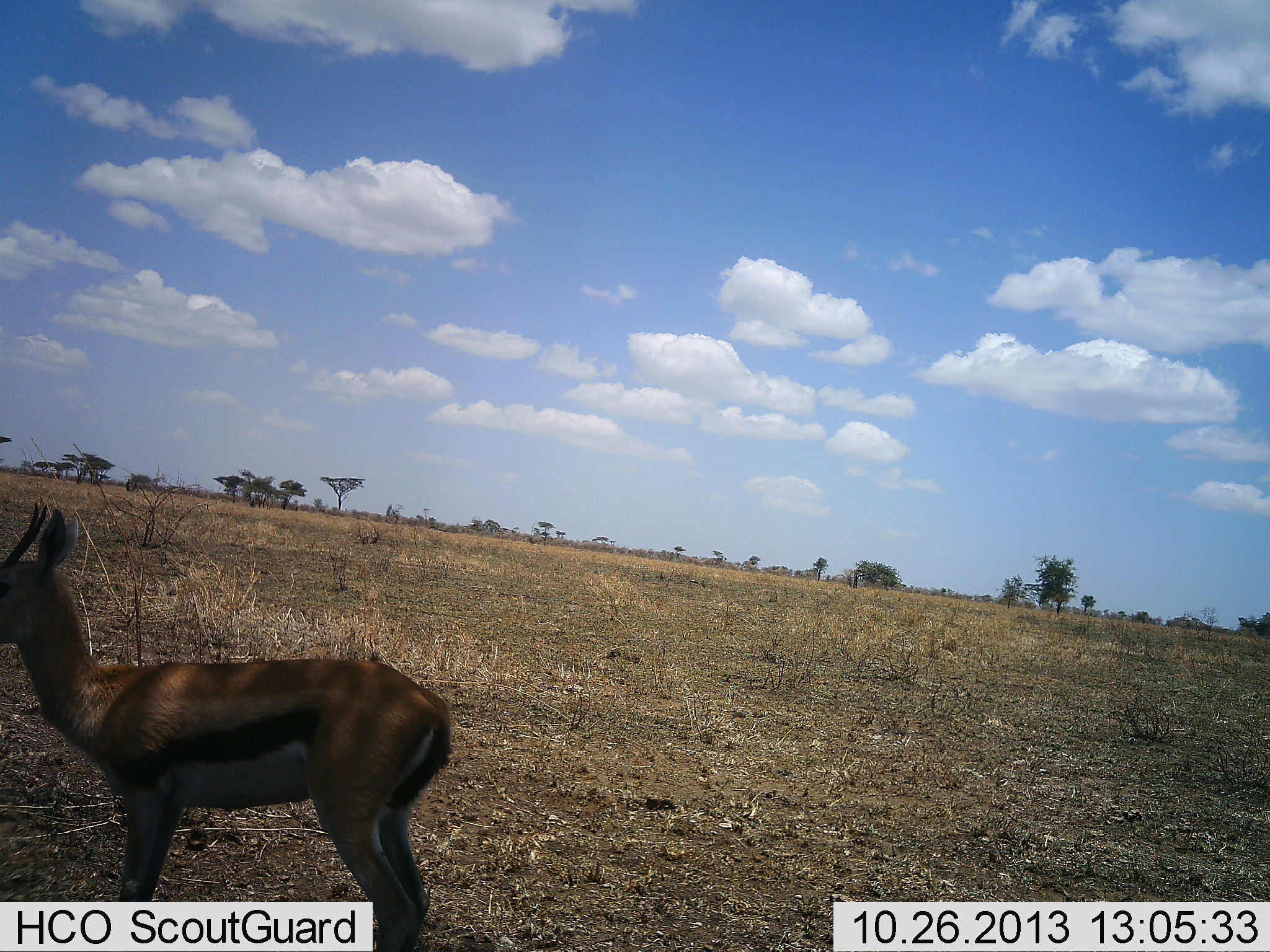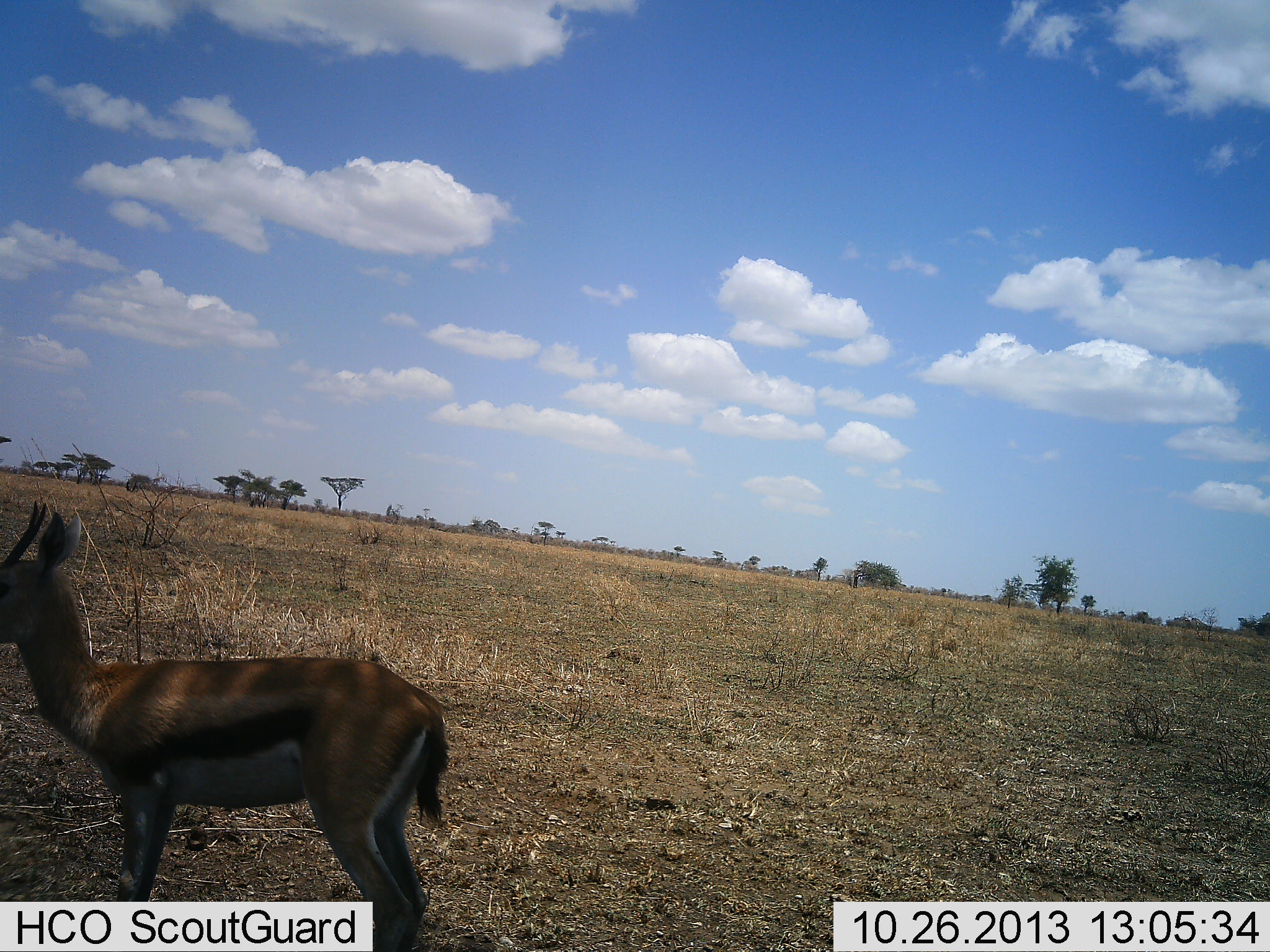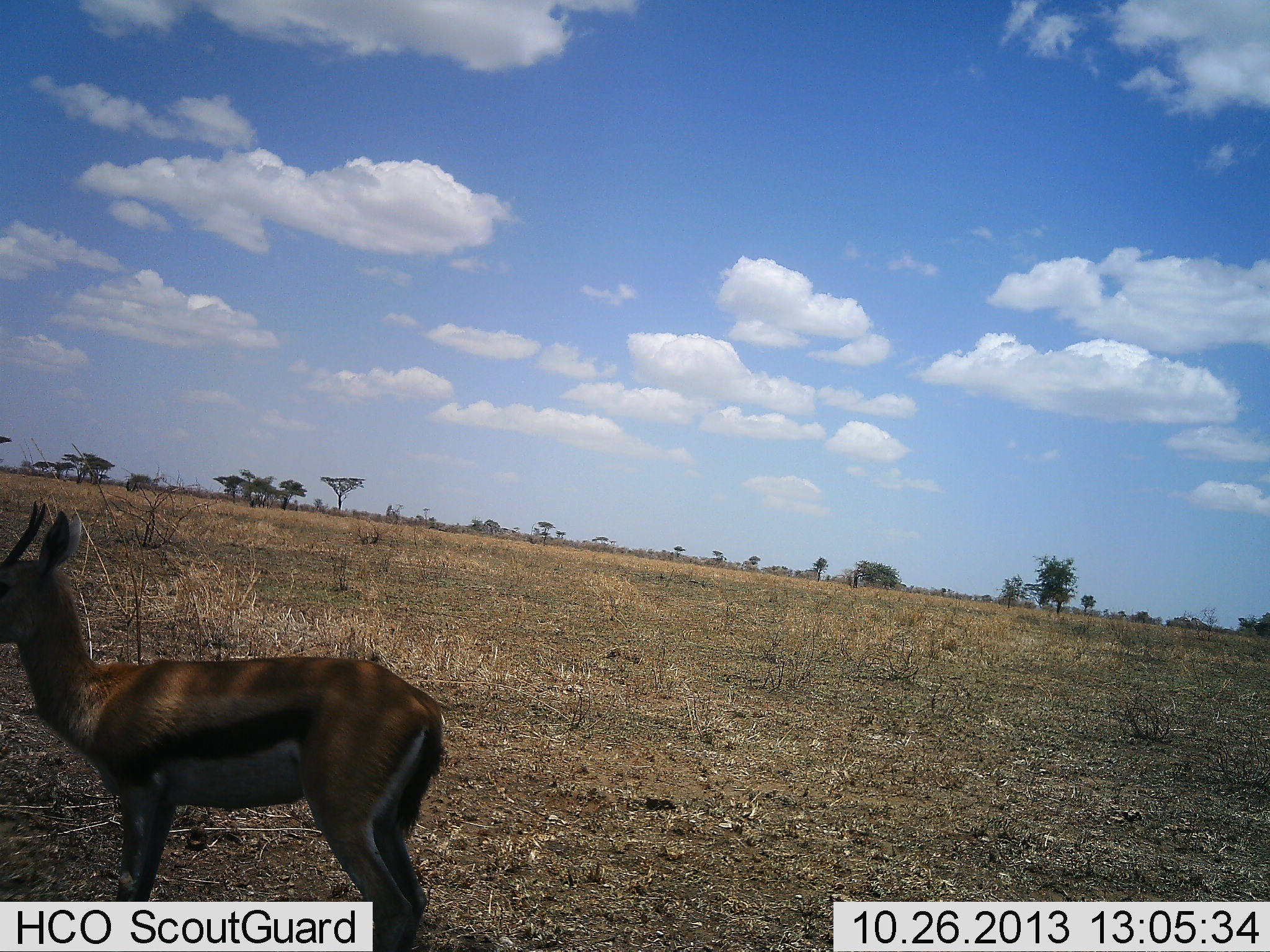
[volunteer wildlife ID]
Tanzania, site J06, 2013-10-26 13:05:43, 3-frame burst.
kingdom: Animalia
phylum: Chordata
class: Mammalia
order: Artiodactyla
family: Bovidae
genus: Eudorcas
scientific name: Eudorcas thomsonii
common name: thomson's gazelle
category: gazellethomsons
Gazellethomsons (thomson's gazelle) (Eudorcas thomsonii), count 1. Behavior (volunteer vote fractions): standing 100%, resting 0%, moving 0%, interacting 0%. Young present (vote fraction): 0%. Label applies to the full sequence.